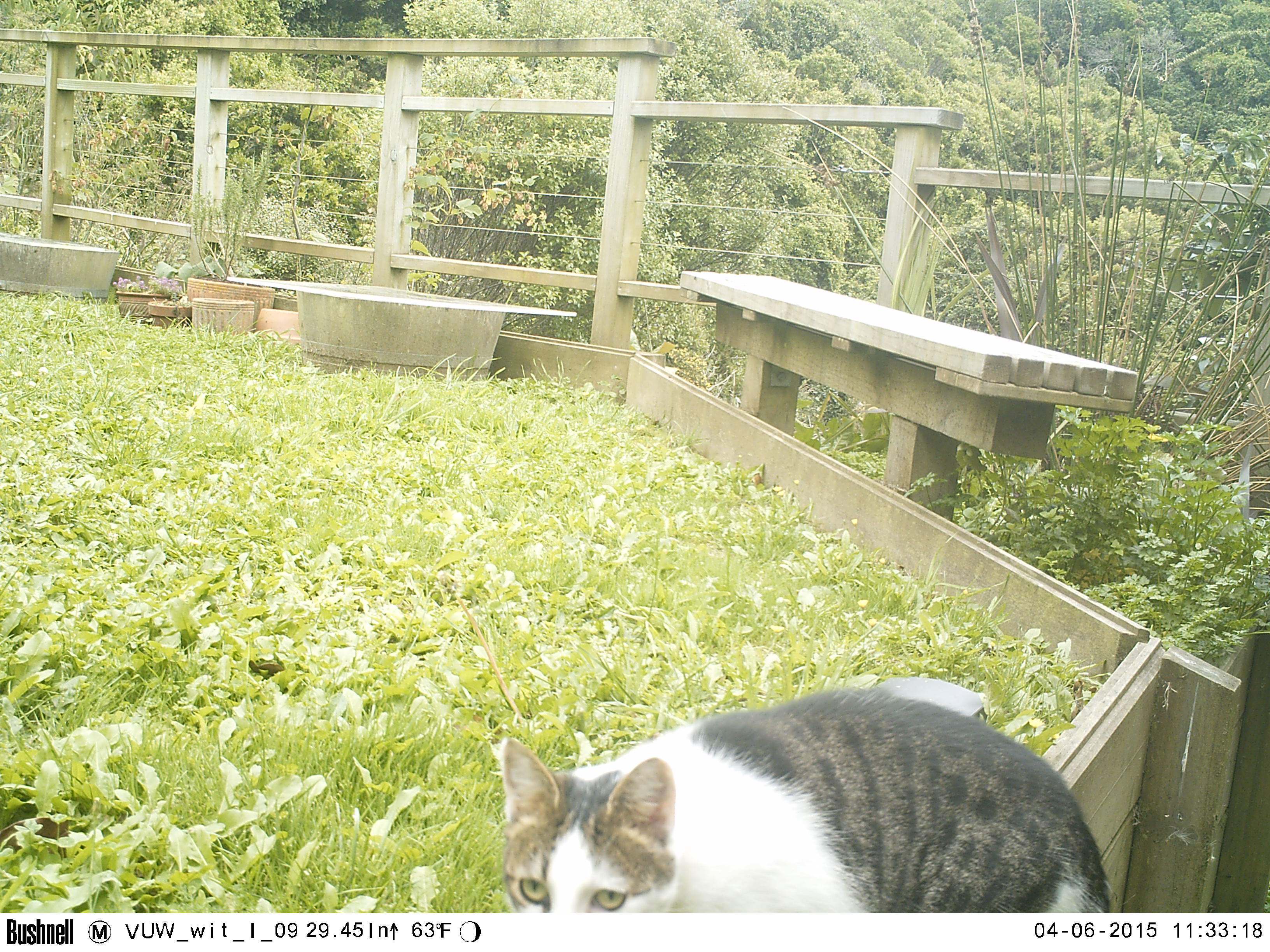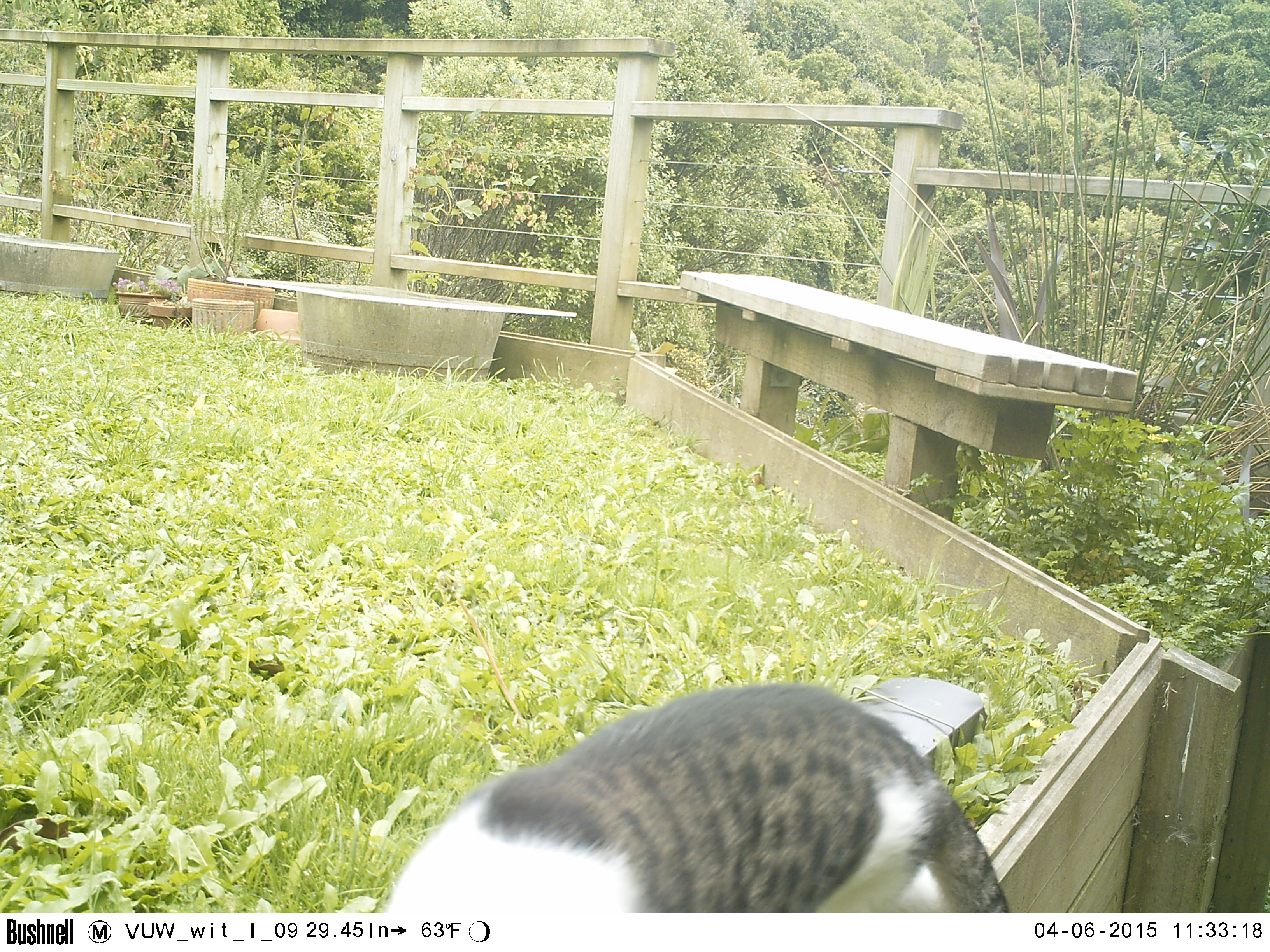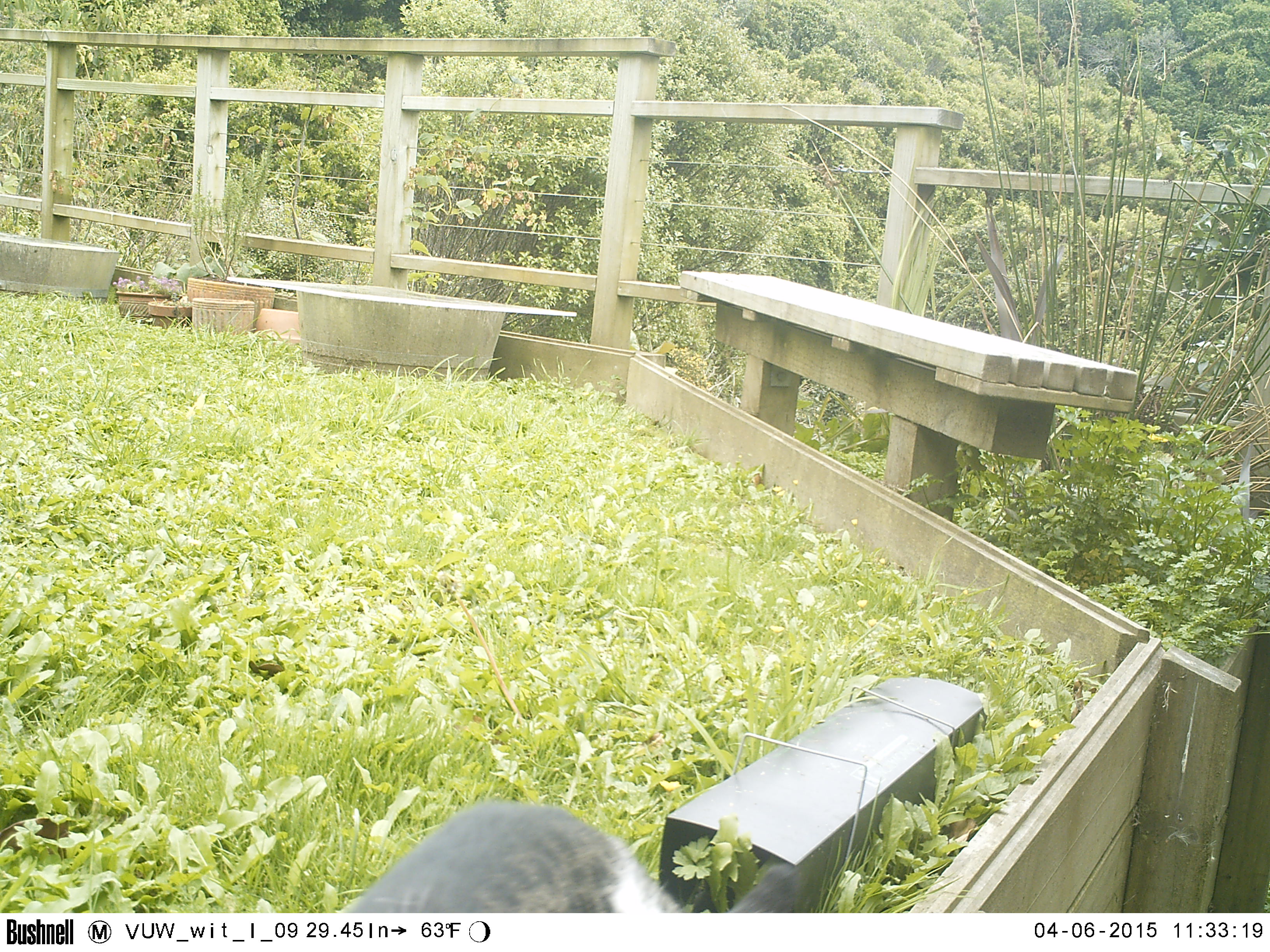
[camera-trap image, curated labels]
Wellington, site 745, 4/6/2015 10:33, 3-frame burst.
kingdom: Animalia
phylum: Chordata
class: Mammalia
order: Carnivora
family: Felidae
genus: Felis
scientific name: Felis catus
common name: cat